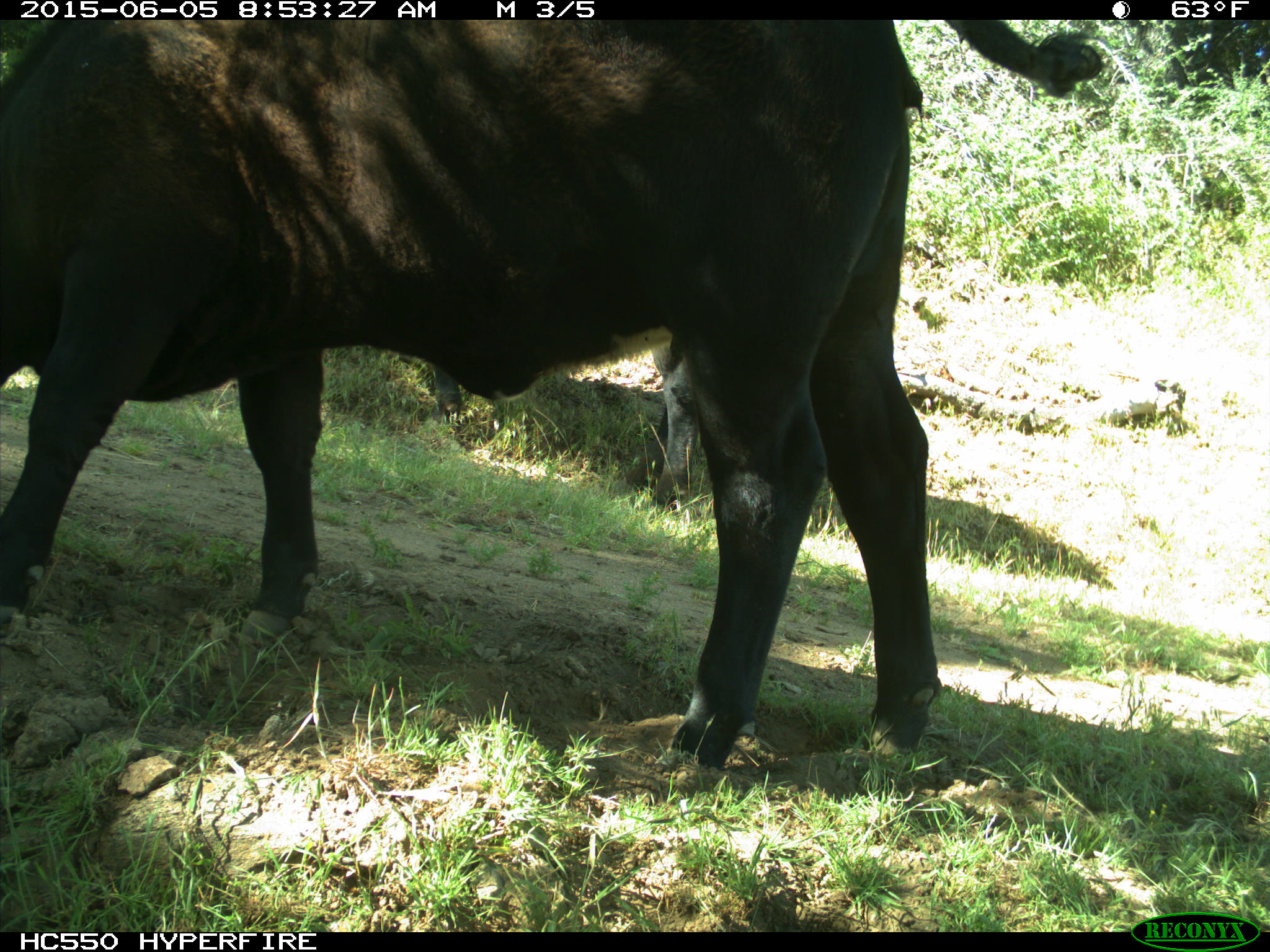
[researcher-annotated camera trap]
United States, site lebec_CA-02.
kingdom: Animalia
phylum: Chordata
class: Mammalia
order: Artiodactyla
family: Bovidae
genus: Bos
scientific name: Bos taurus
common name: domestic cow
Bos taurus (domestic cow).